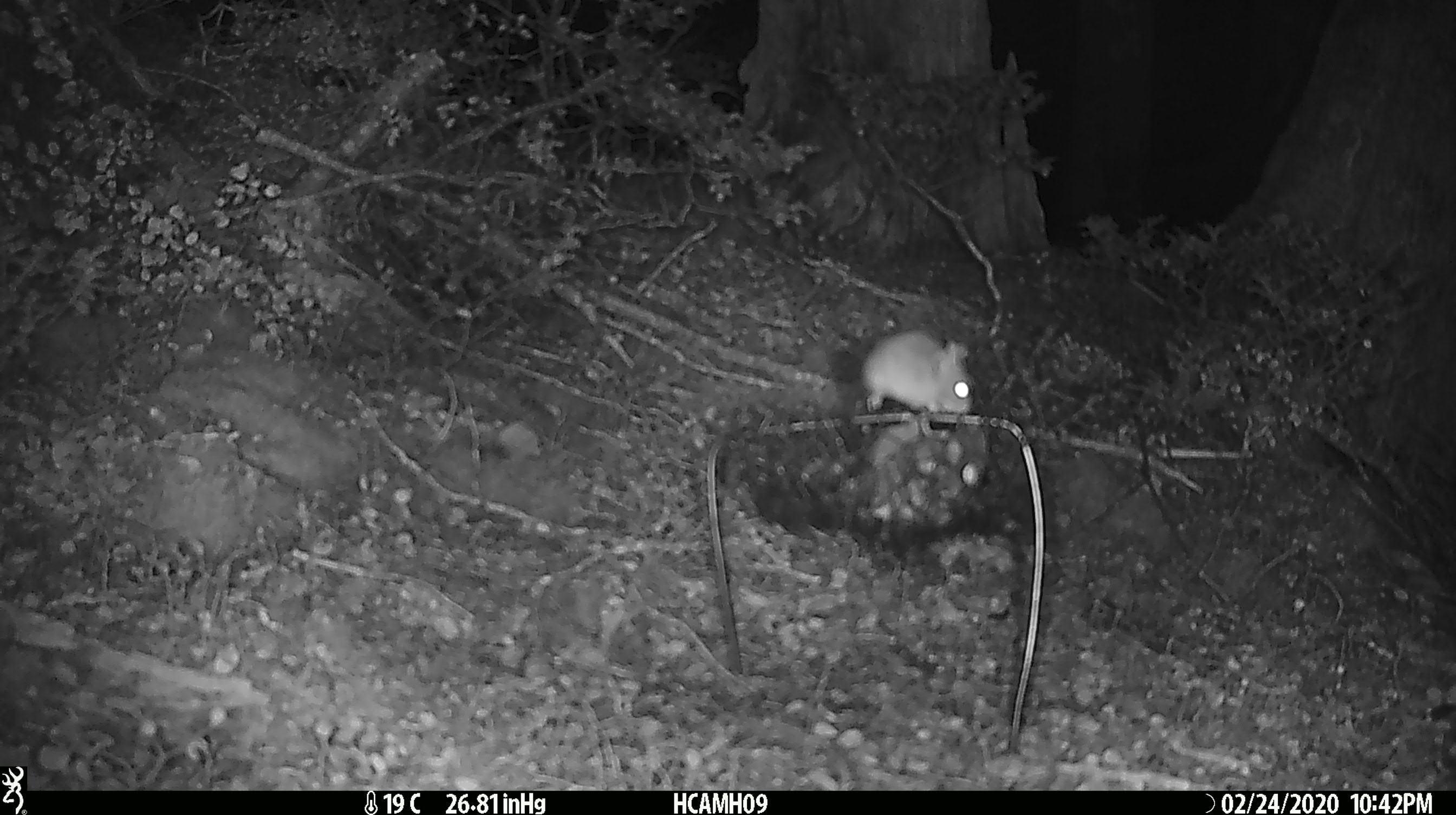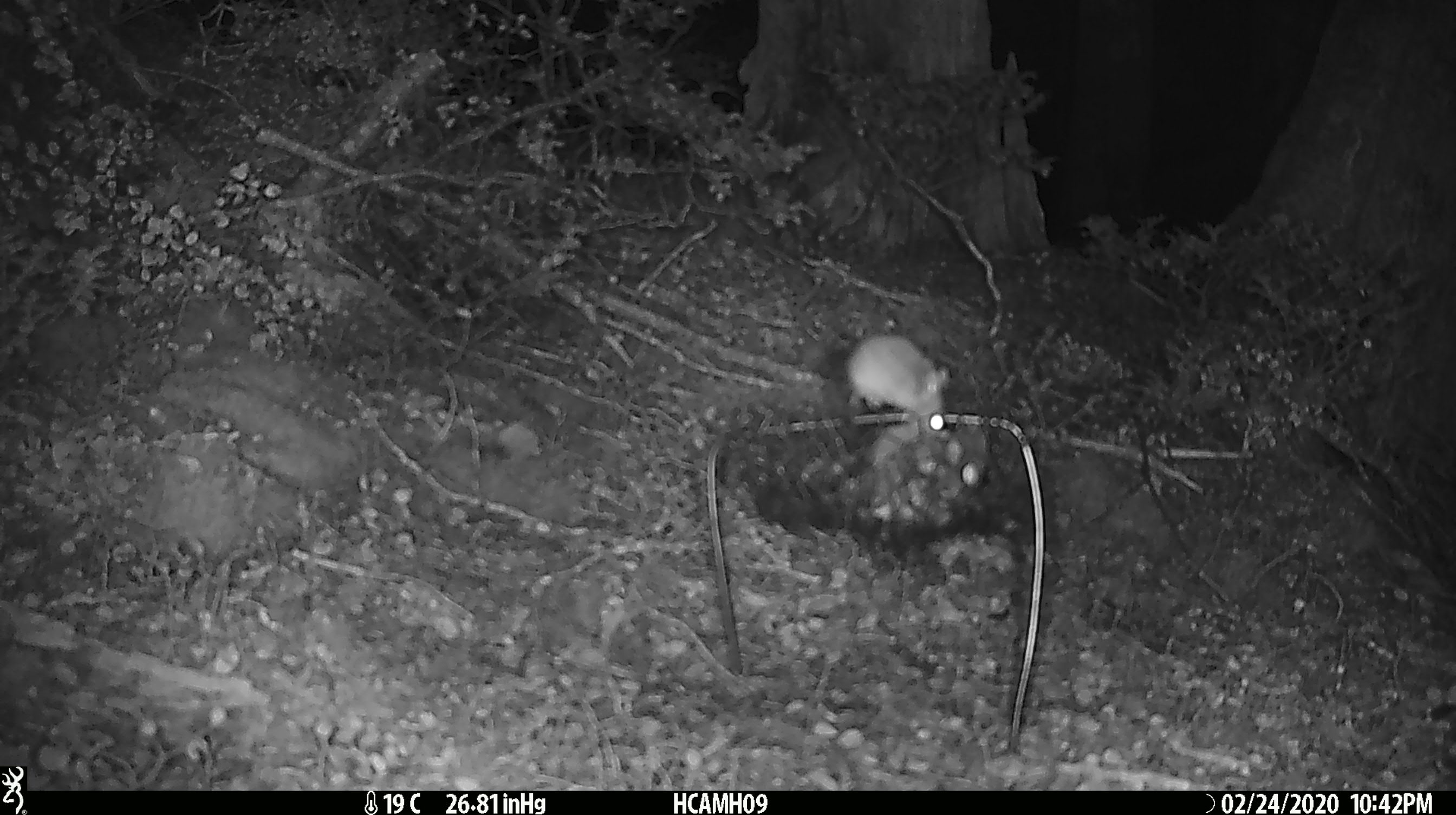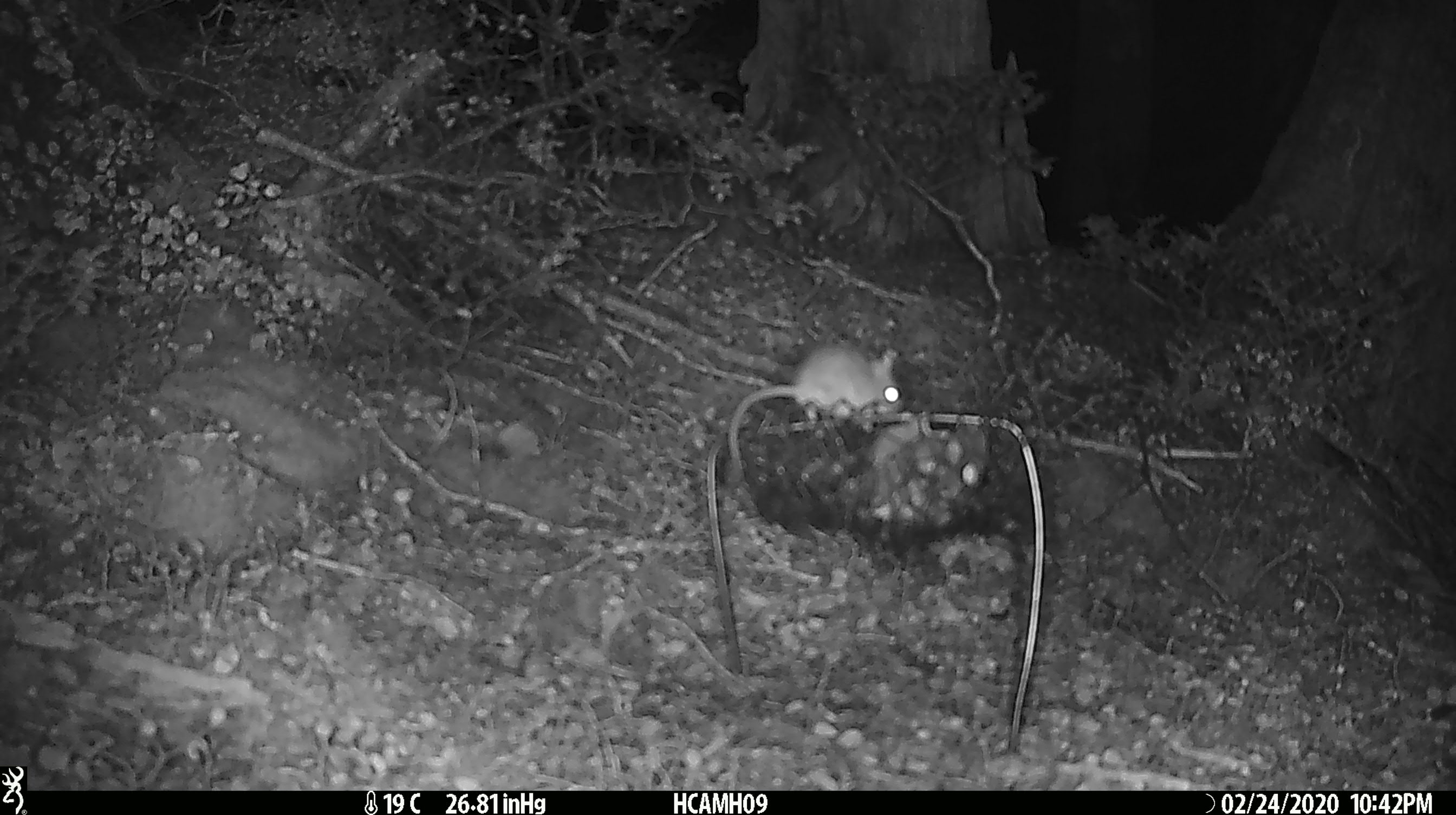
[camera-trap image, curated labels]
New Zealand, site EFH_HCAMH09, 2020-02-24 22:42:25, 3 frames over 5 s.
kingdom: Animalia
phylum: Chordata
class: Mammalia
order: Rodentia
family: Muridae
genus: Mus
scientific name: Mus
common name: mouse